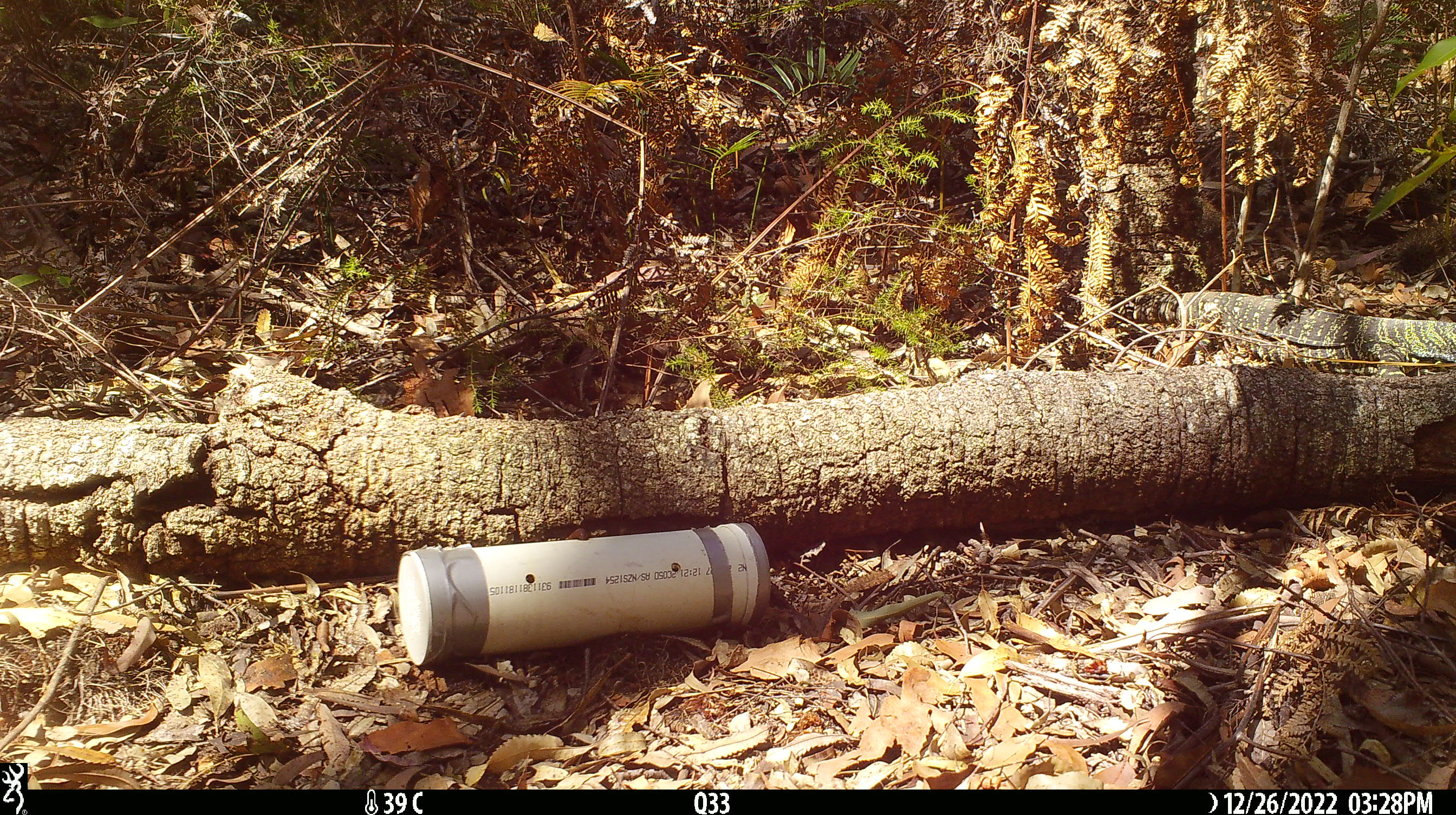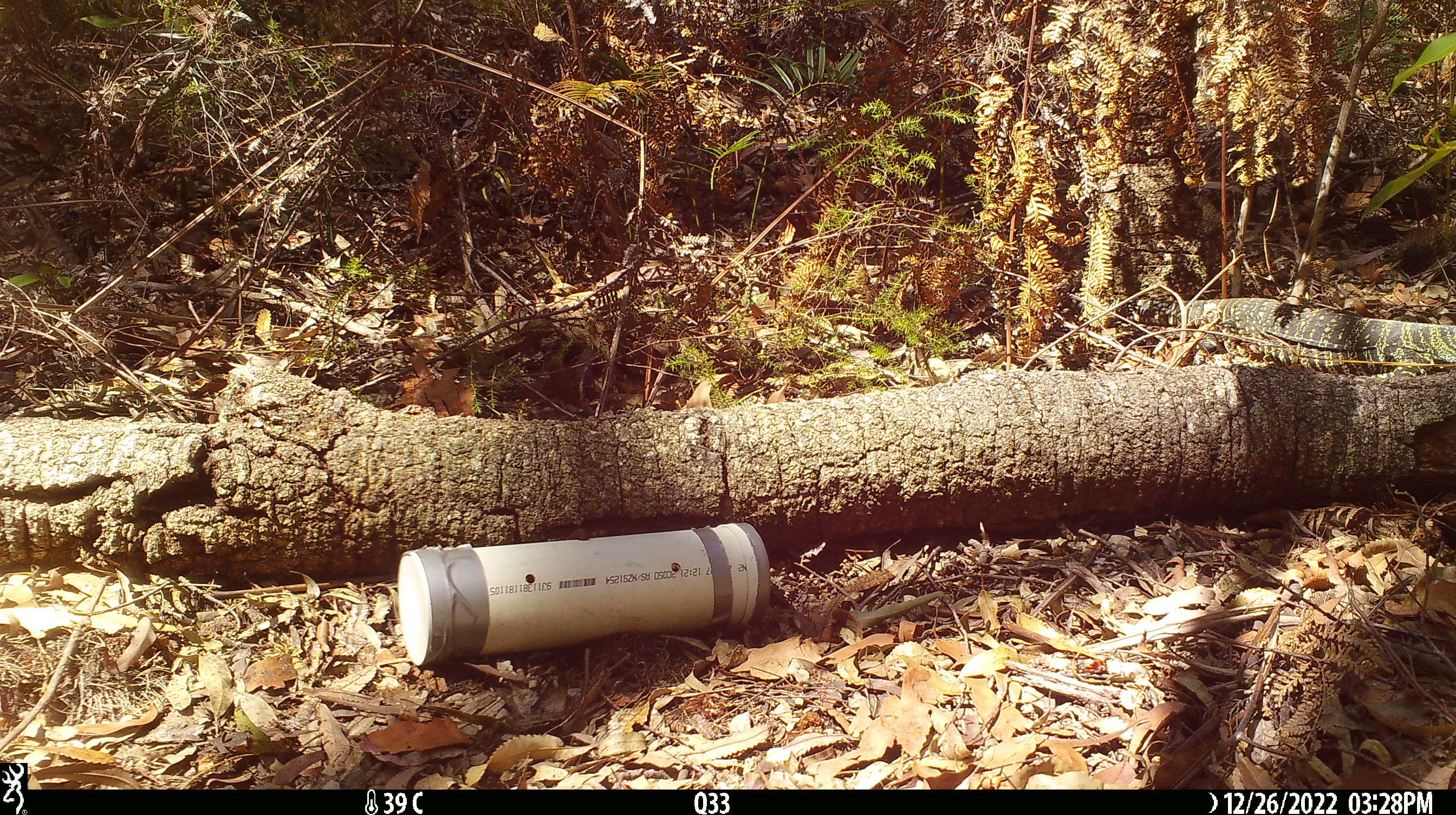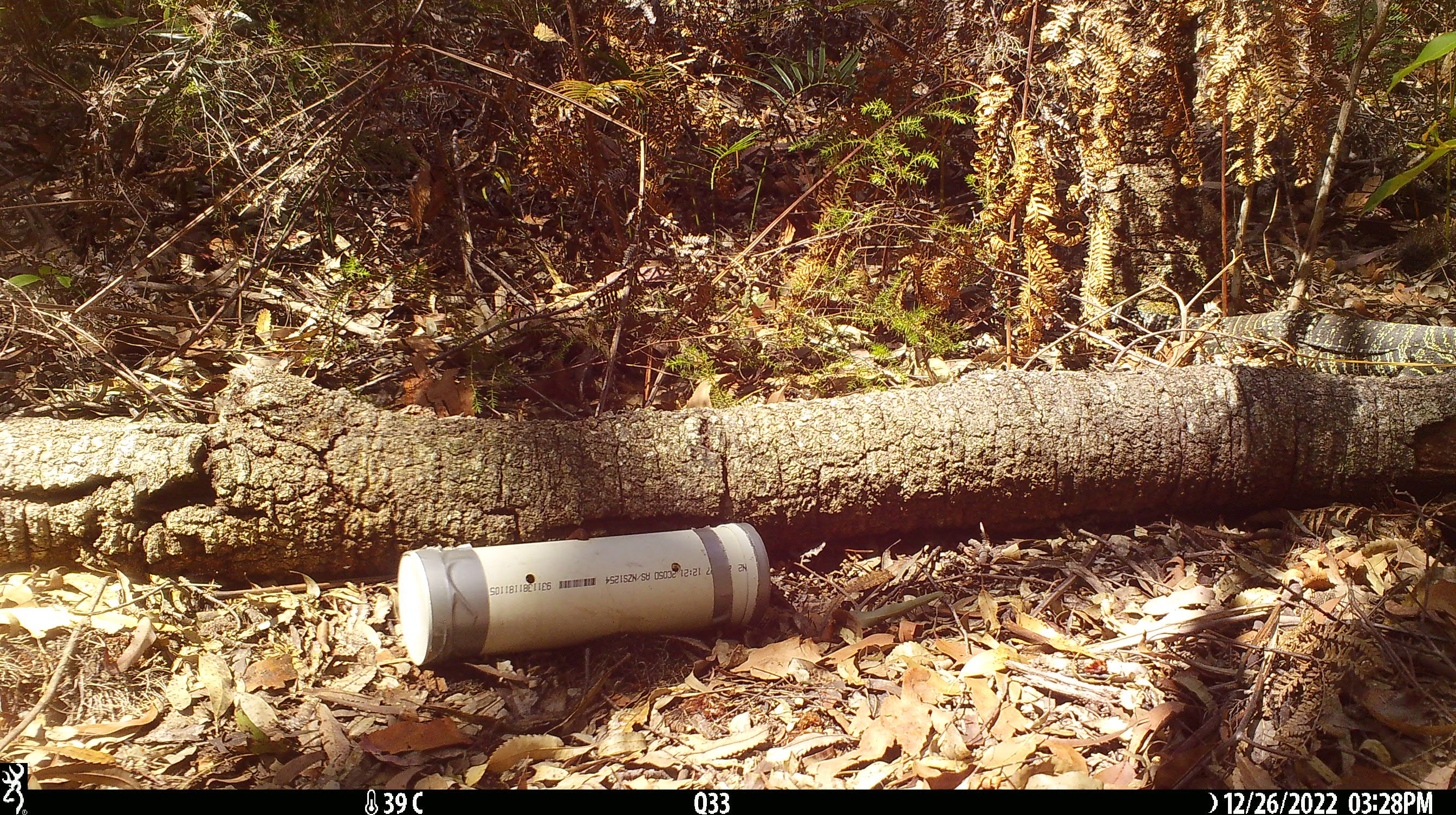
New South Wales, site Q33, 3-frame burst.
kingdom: Animalia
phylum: Chordata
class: Reptilia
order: Squamata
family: Varanidae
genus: Varanus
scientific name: Varanus varius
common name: lace monitor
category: goanna